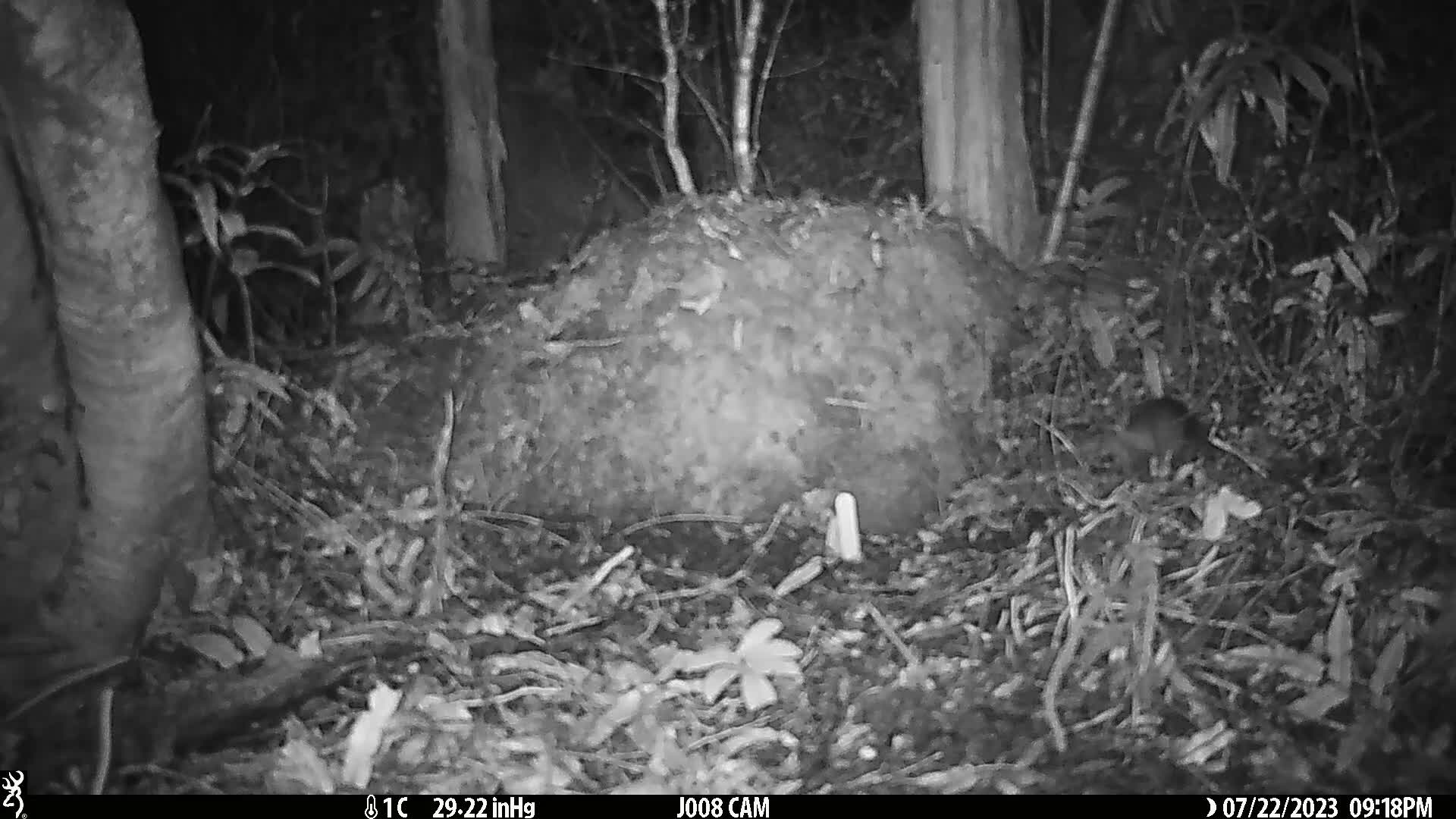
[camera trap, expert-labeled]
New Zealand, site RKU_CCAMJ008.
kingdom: Animalia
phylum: Chordata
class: Mammalia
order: Rodentia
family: Muridae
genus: Rattus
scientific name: Rattus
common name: rat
Rat (Rattus).